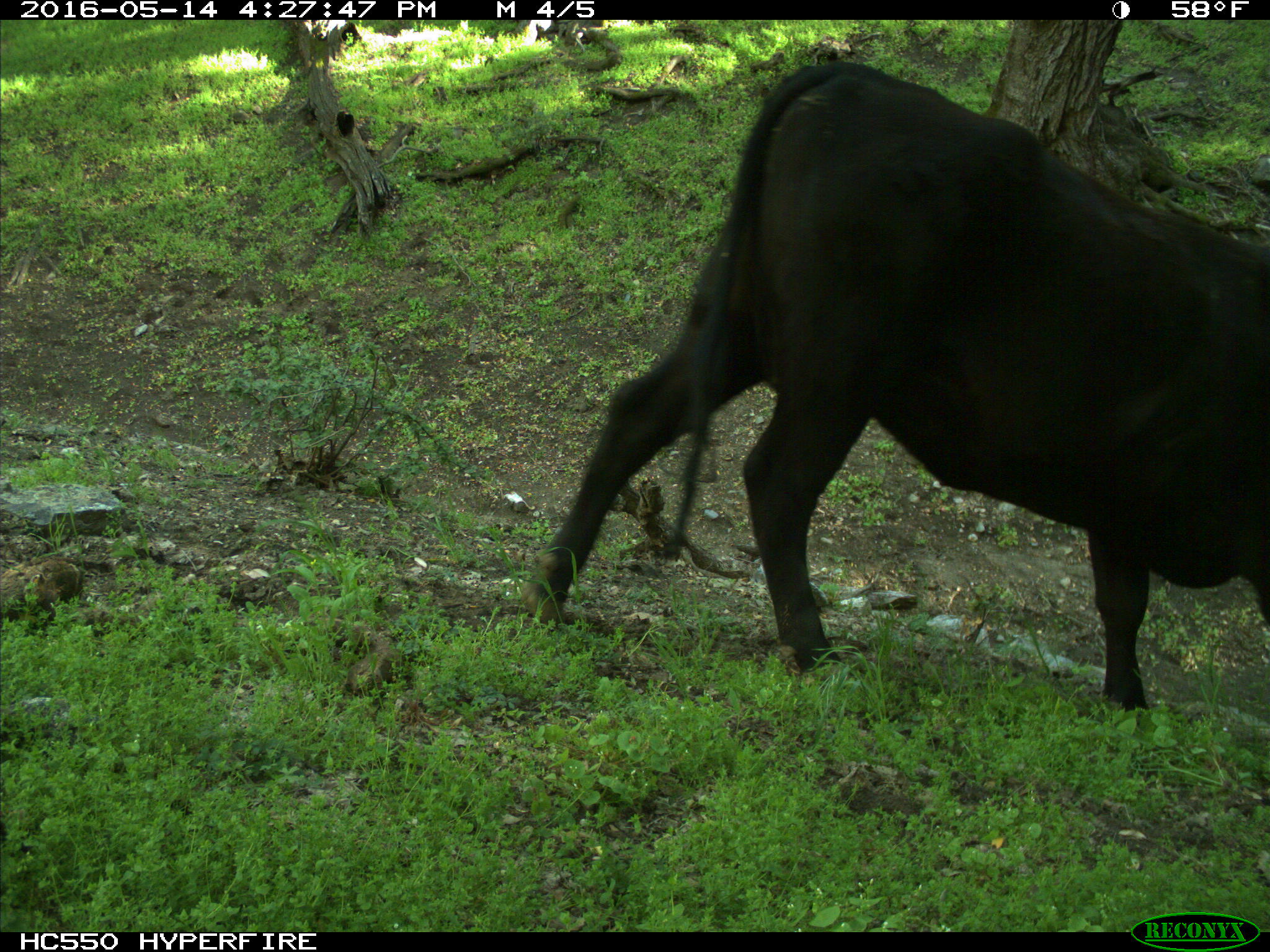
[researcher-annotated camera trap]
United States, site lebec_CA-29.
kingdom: Animalia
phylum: Chordata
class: Mammalia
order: Artiodactyla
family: Bovidae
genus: Bos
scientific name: Bos taurus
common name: domestic cow